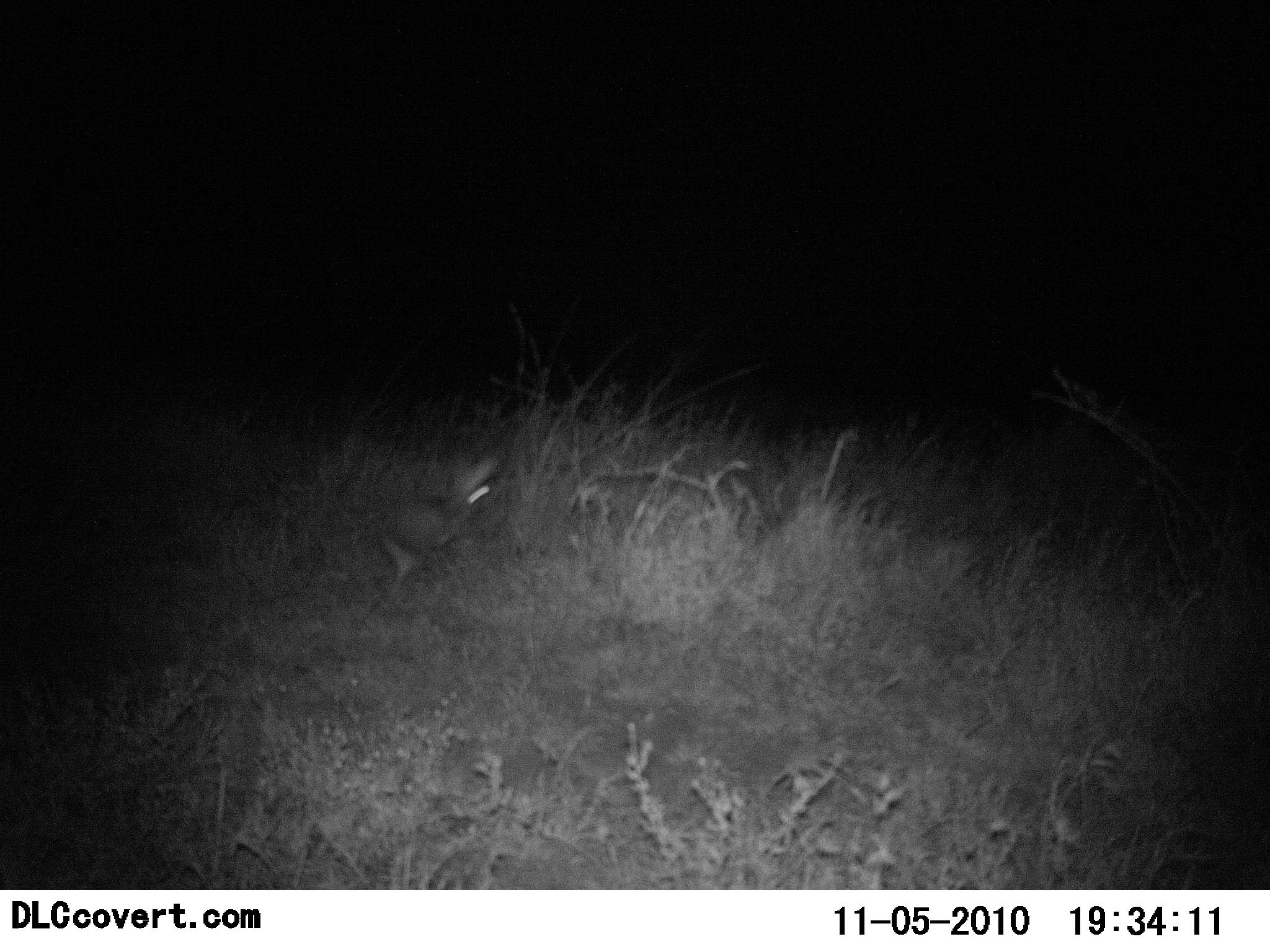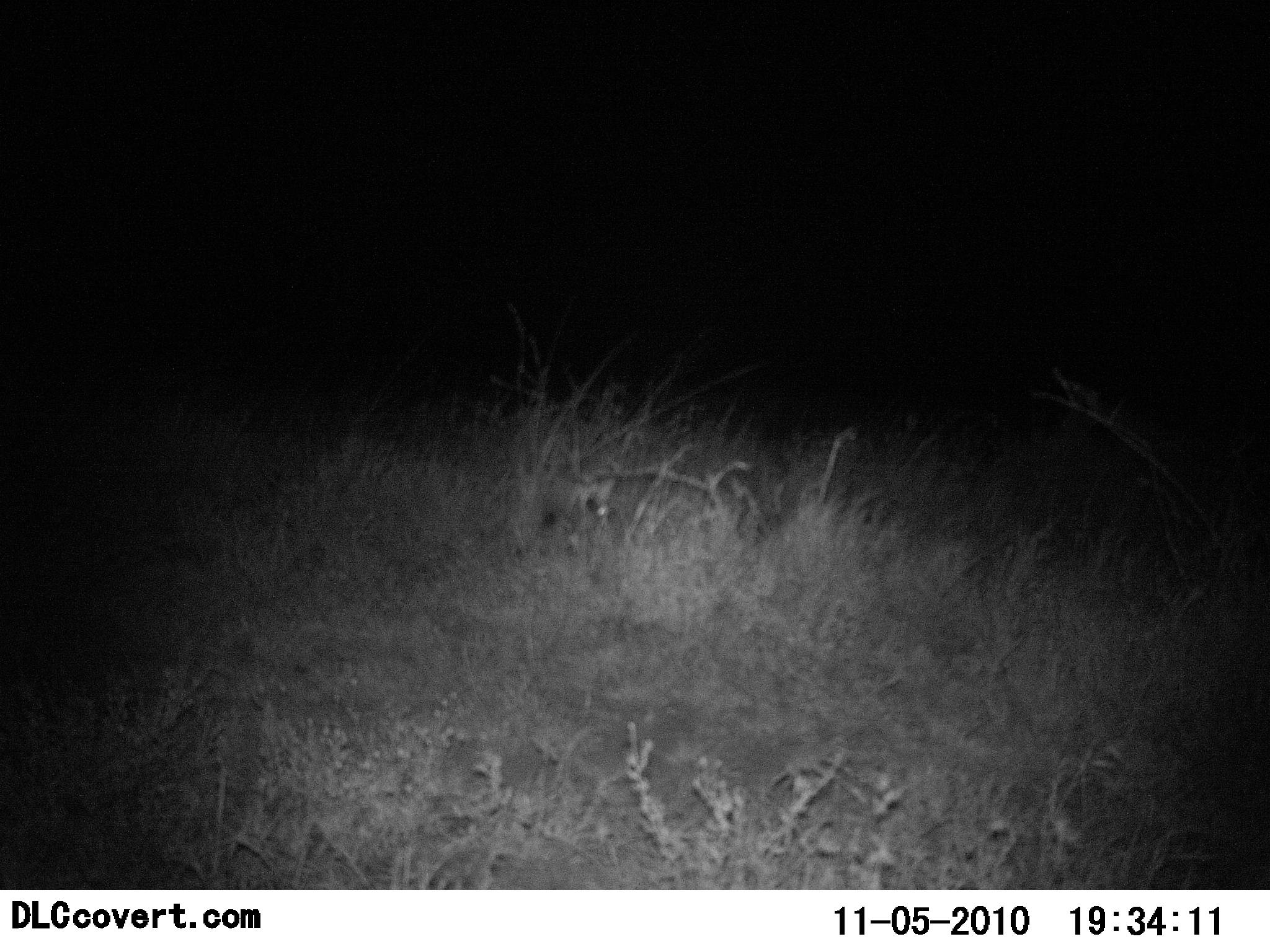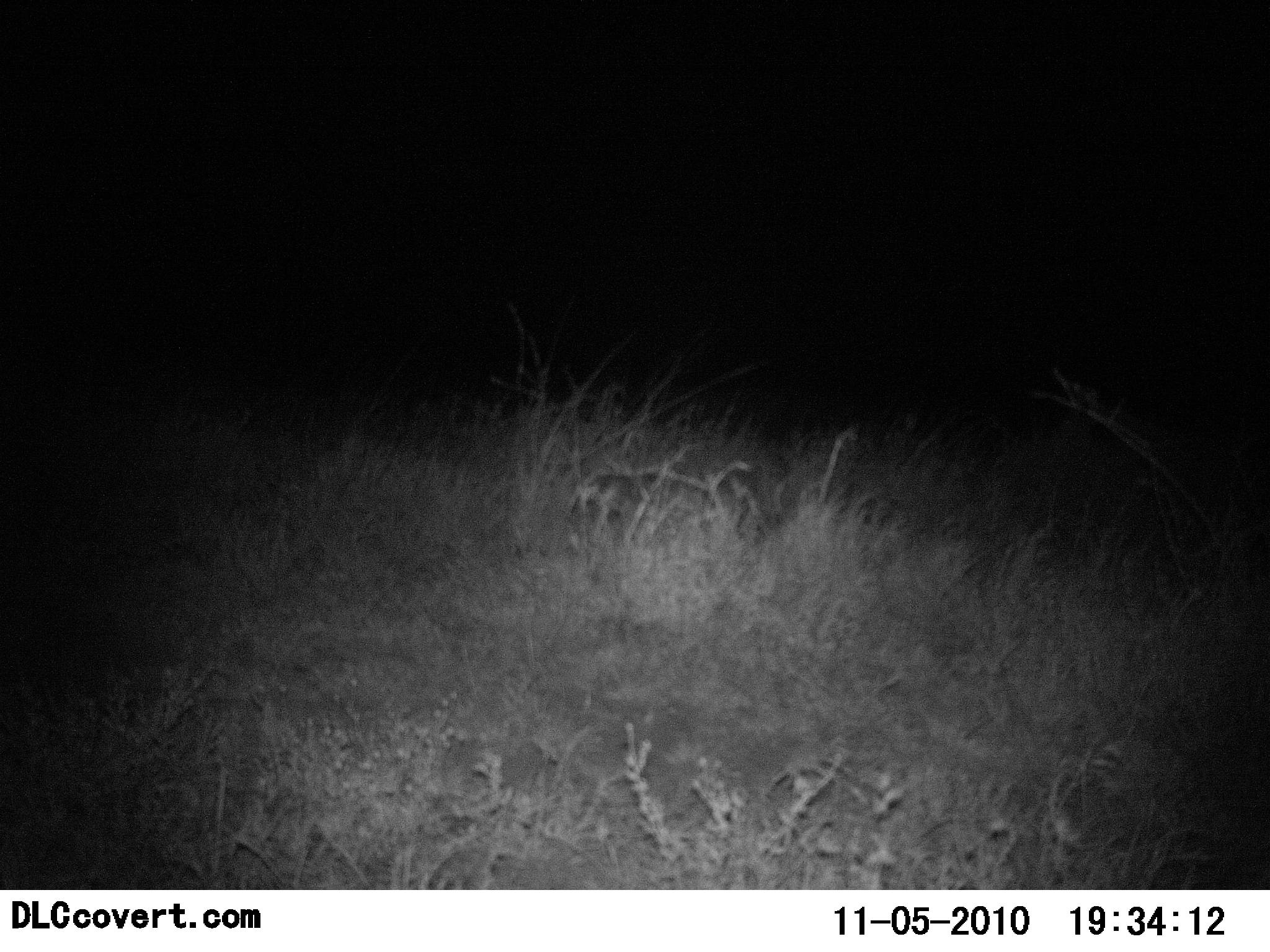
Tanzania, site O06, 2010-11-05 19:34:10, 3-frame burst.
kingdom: Animalia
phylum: Chordata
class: Mammalia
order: Carnivora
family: Canidae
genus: Otocyon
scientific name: Otocyon megalotis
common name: bat-eared fox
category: batearedfox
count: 1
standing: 0%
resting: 0%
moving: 83%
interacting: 0%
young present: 0%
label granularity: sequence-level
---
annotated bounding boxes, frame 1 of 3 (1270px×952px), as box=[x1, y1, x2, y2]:
animal: box=[350, 448, 508, 619]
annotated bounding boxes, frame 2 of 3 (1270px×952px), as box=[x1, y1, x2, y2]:
animal: box=[514, 465, 617, 564]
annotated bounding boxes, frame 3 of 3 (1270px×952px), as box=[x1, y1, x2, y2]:
animal: box=[555, 465, 645, 563]